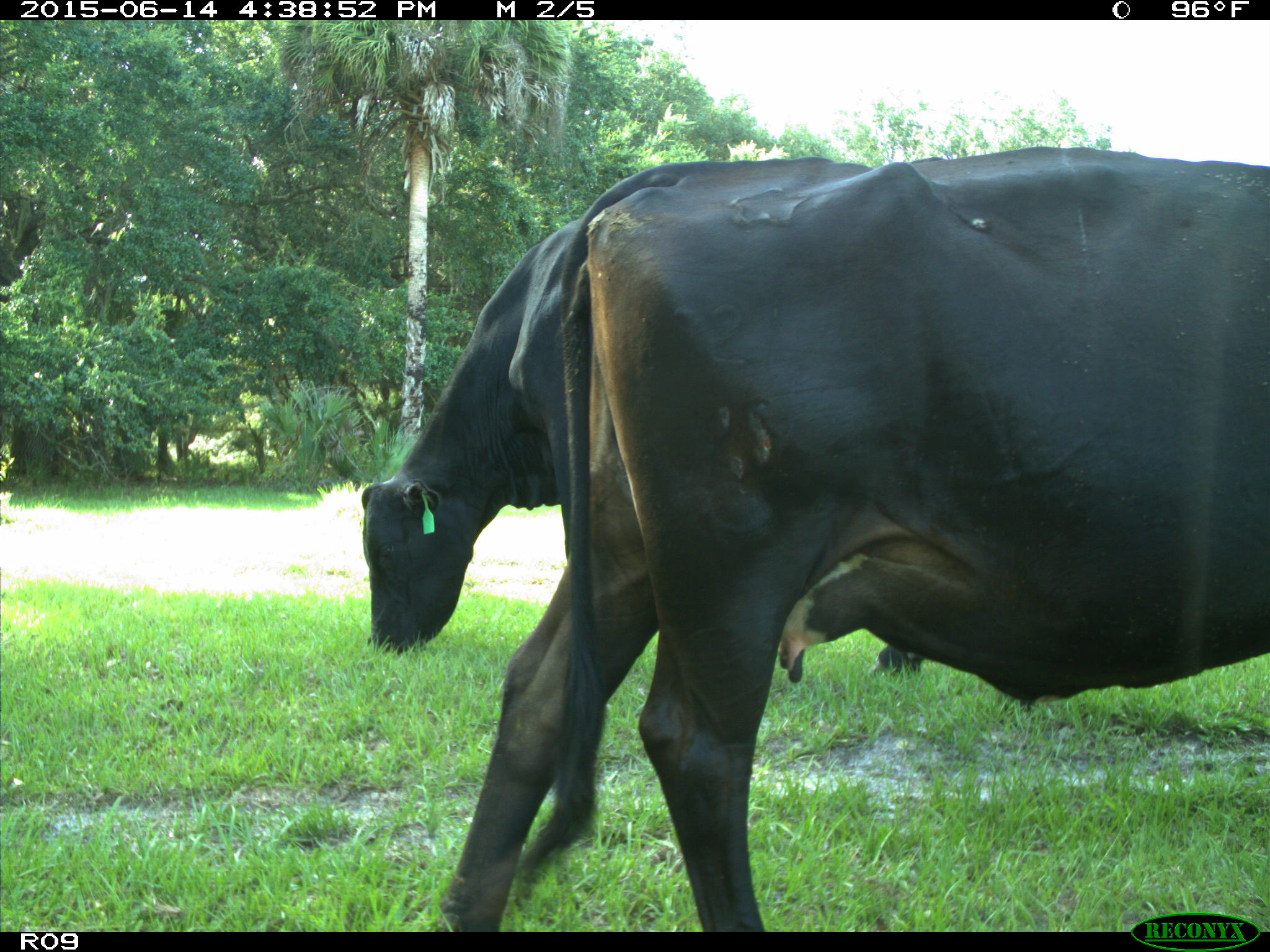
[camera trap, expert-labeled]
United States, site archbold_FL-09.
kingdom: Animalia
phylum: Chordata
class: Mammalia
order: Artiodactyla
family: Bovidae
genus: Bos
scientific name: Bos taurus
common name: domestic cow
Bos taurus (domestic cow).